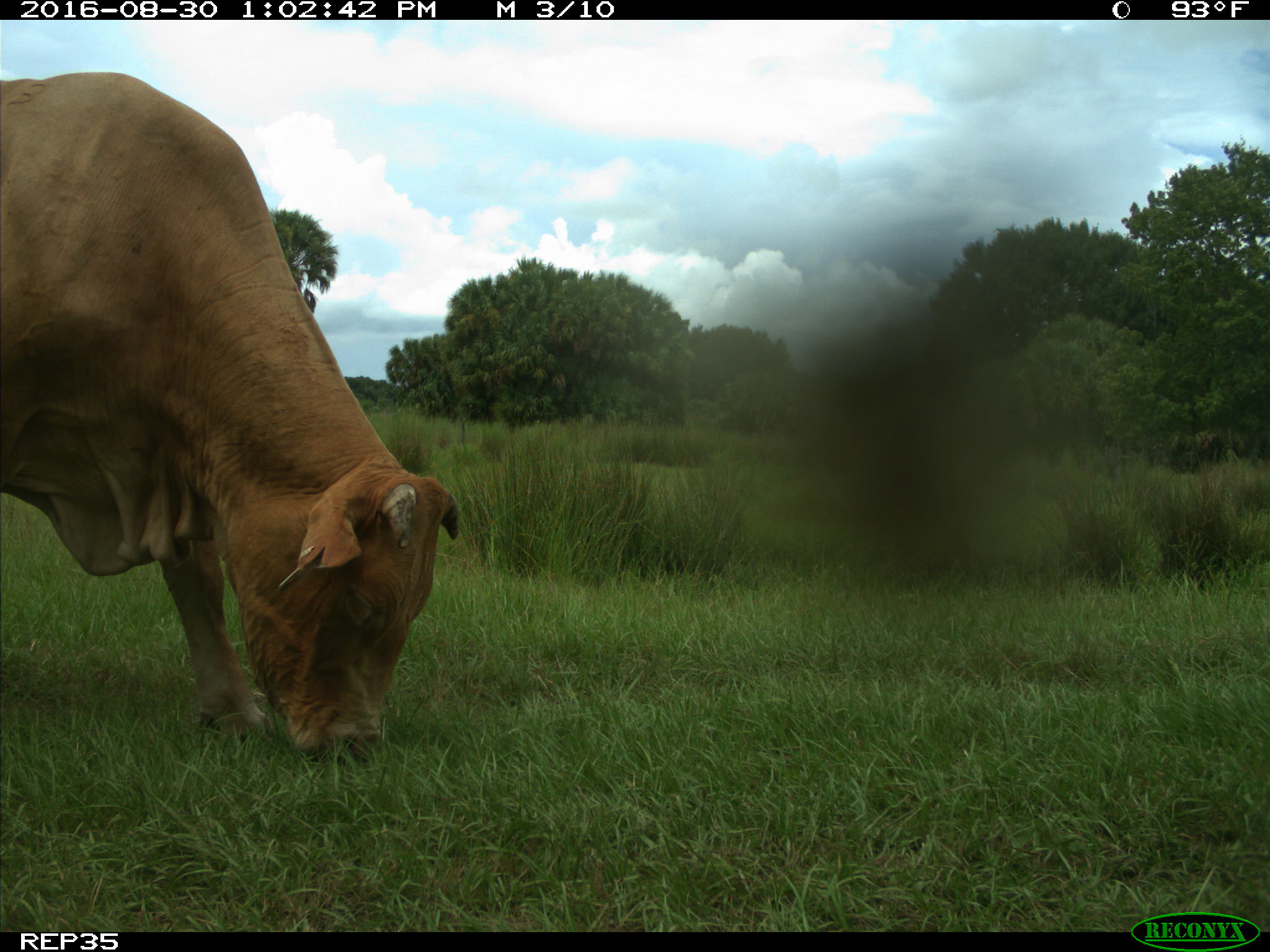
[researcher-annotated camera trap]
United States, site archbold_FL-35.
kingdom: Animalia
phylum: Chordata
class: Mammalia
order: Artiodactyla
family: Bovidae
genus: Bos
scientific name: Bos taurus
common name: domestic cow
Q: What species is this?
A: Bos taurus (domestic cow).